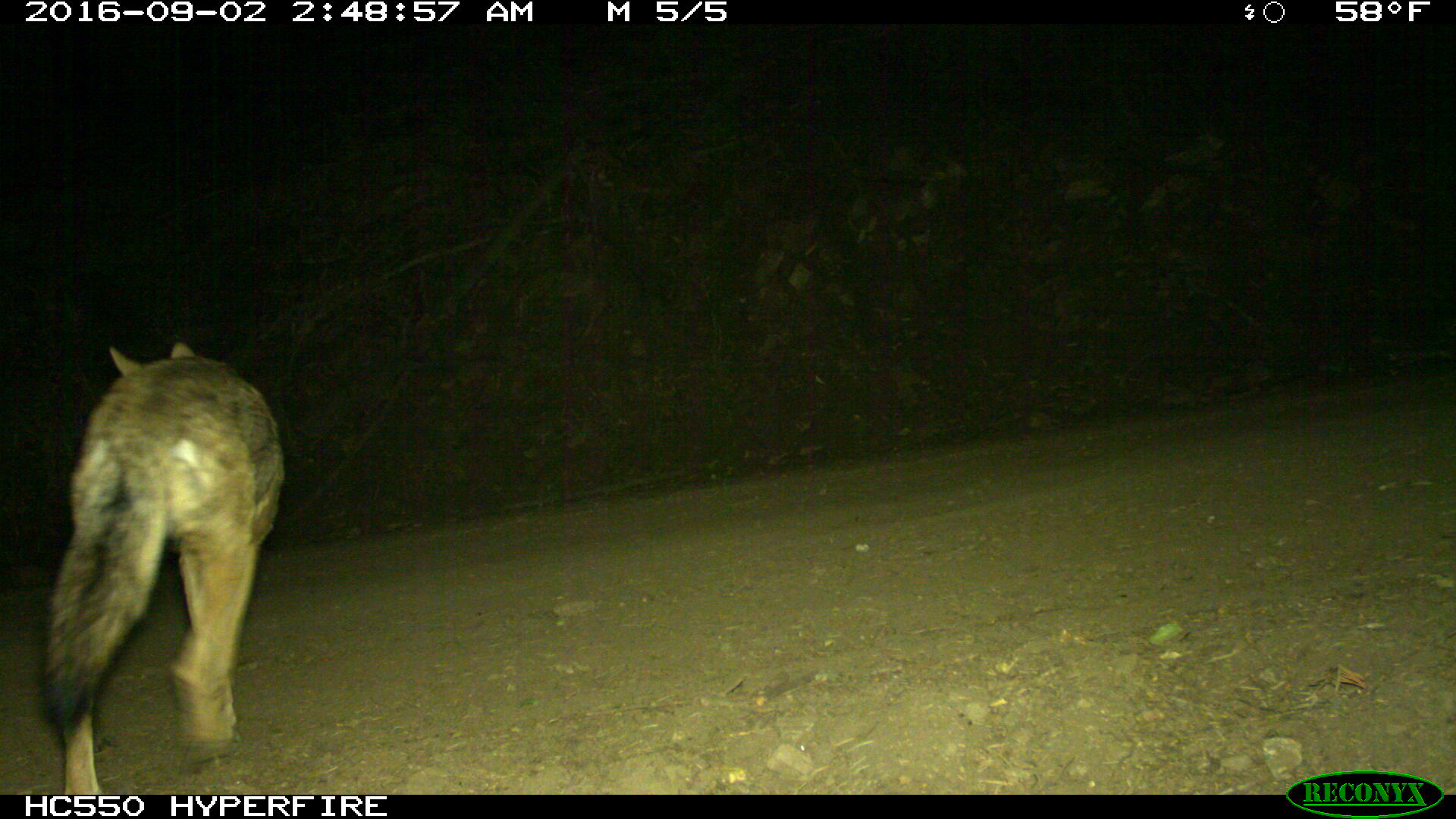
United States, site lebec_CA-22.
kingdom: Animalia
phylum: Chordata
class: Mammalia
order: Carnivora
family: Canidae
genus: Canis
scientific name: Canis latrans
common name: coyote